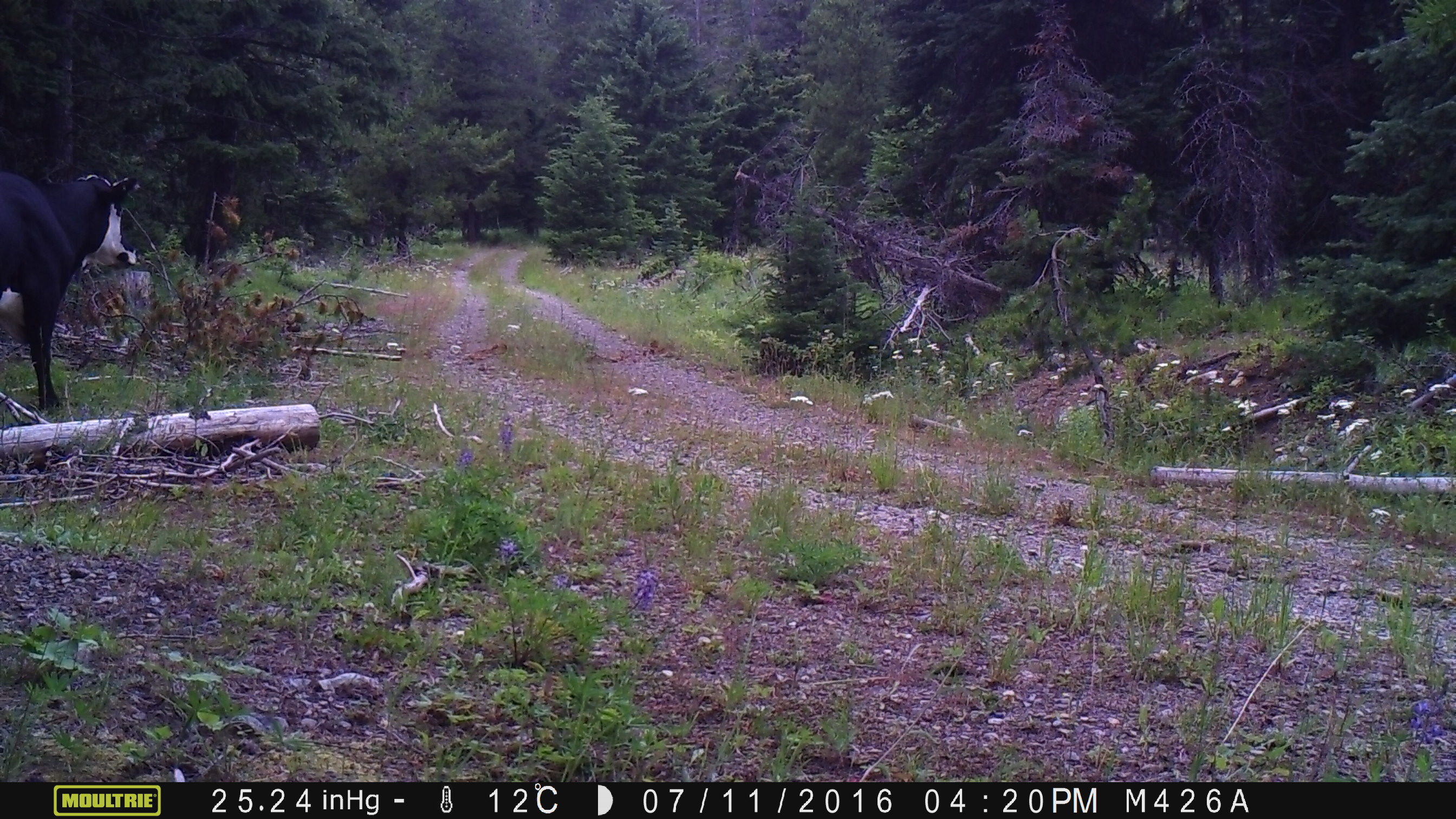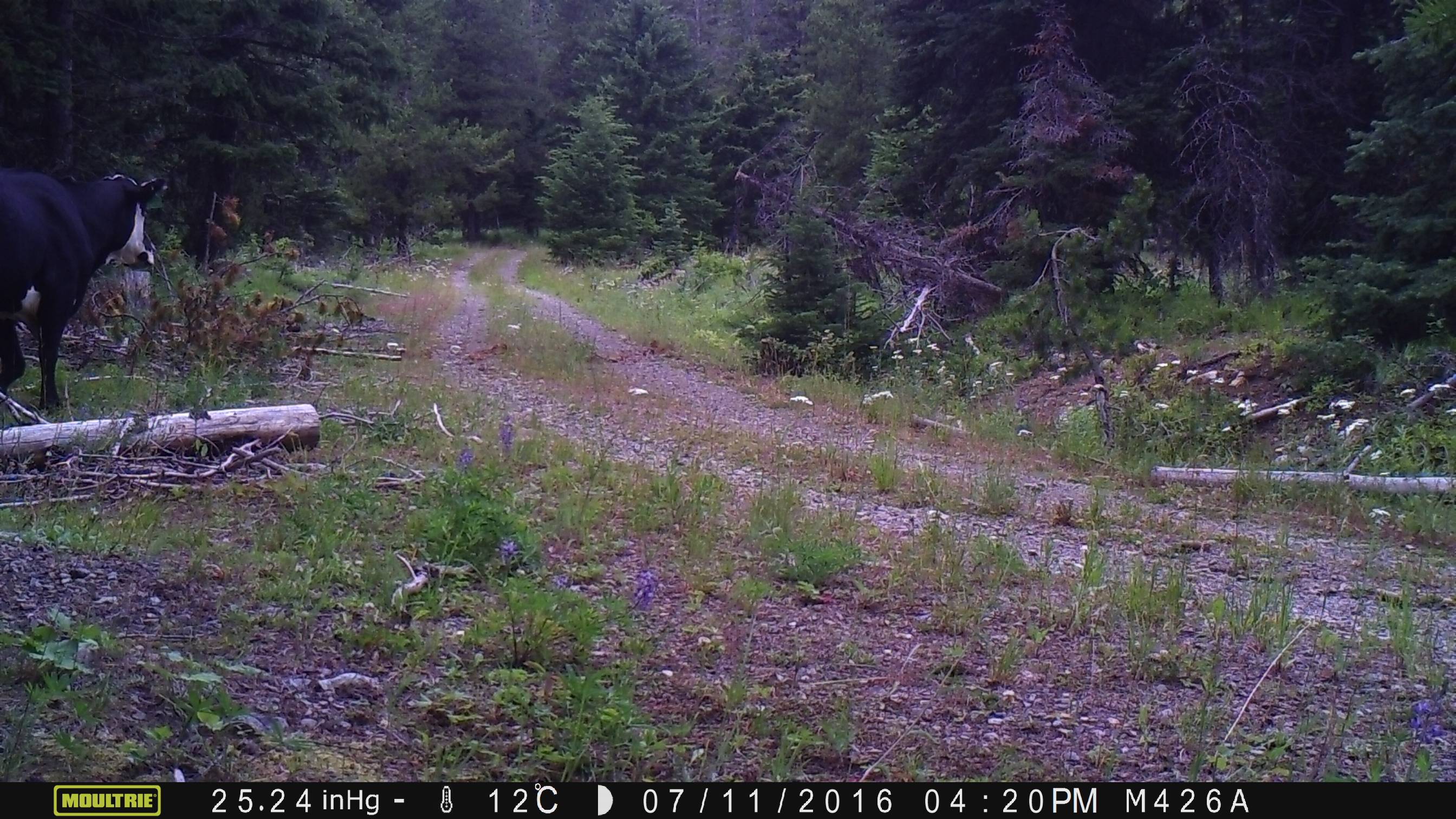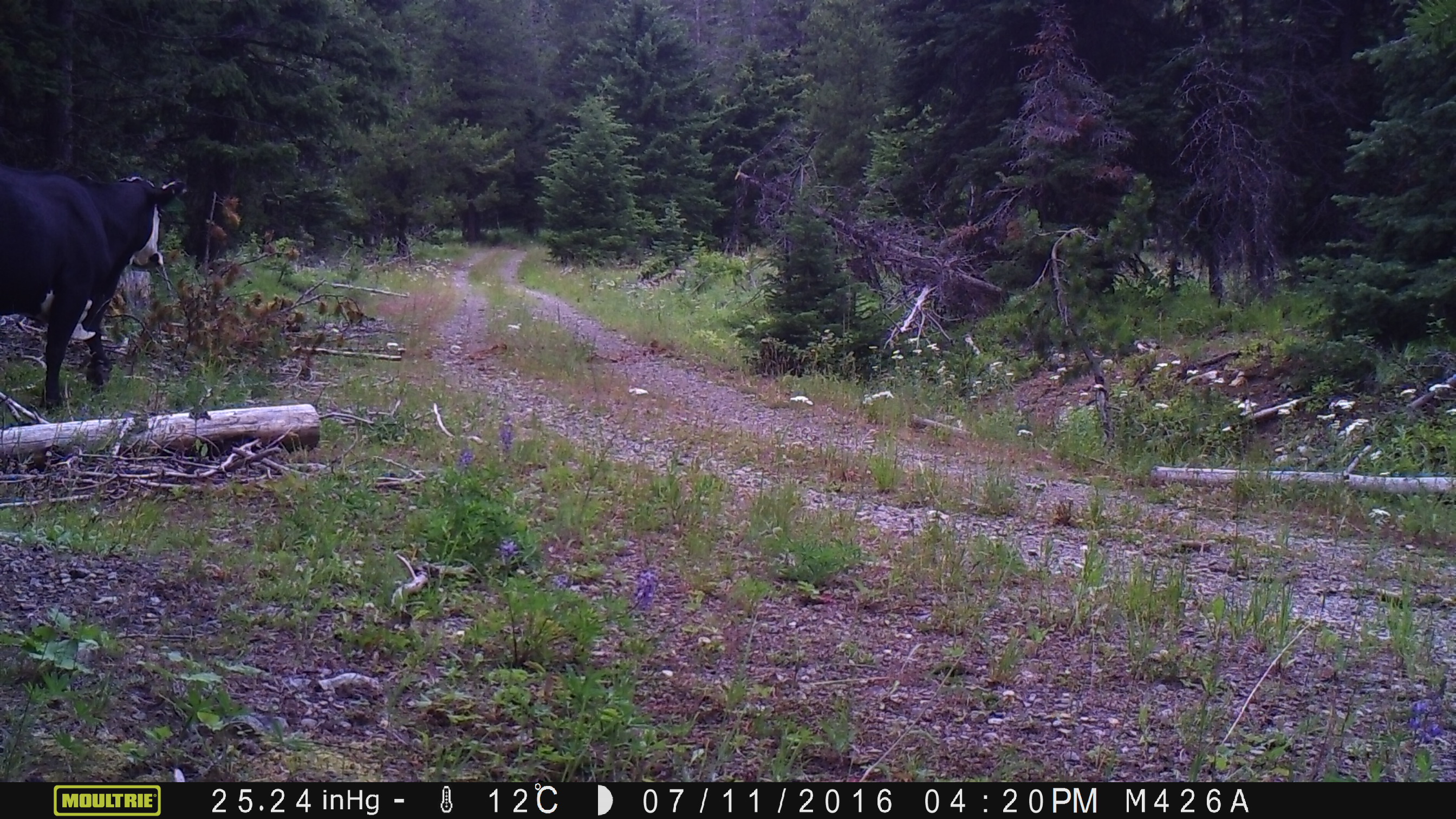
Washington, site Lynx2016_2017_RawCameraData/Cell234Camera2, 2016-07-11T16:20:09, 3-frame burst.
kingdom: Animalia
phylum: Chordata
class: Mammalia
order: Artiodactyla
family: Bovidae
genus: Bos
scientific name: Bos taurus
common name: domestic cattle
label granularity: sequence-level